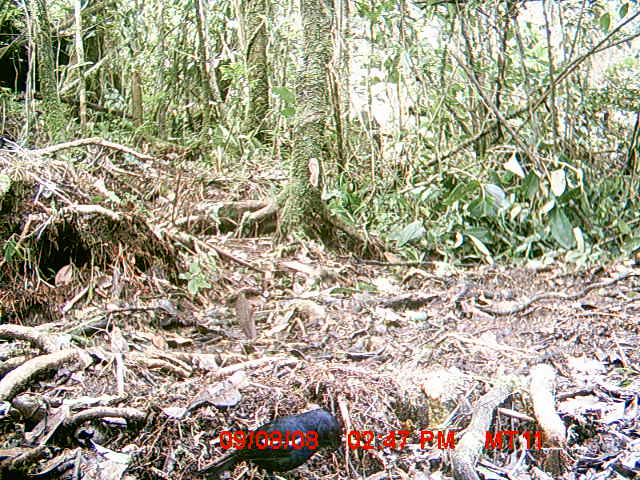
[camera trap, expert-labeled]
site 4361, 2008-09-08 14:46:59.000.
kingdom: Animalia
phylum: Chordata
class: Aves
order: Passeriformes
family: Muscicapidae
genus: Copsychus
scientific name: Copsychus albospecularis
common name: madagascar magpie-robin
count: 1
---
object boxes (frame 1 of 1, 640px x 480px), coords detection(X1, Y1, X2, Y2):
copsychus albospecularis: detection(193, 408, 342, 480)